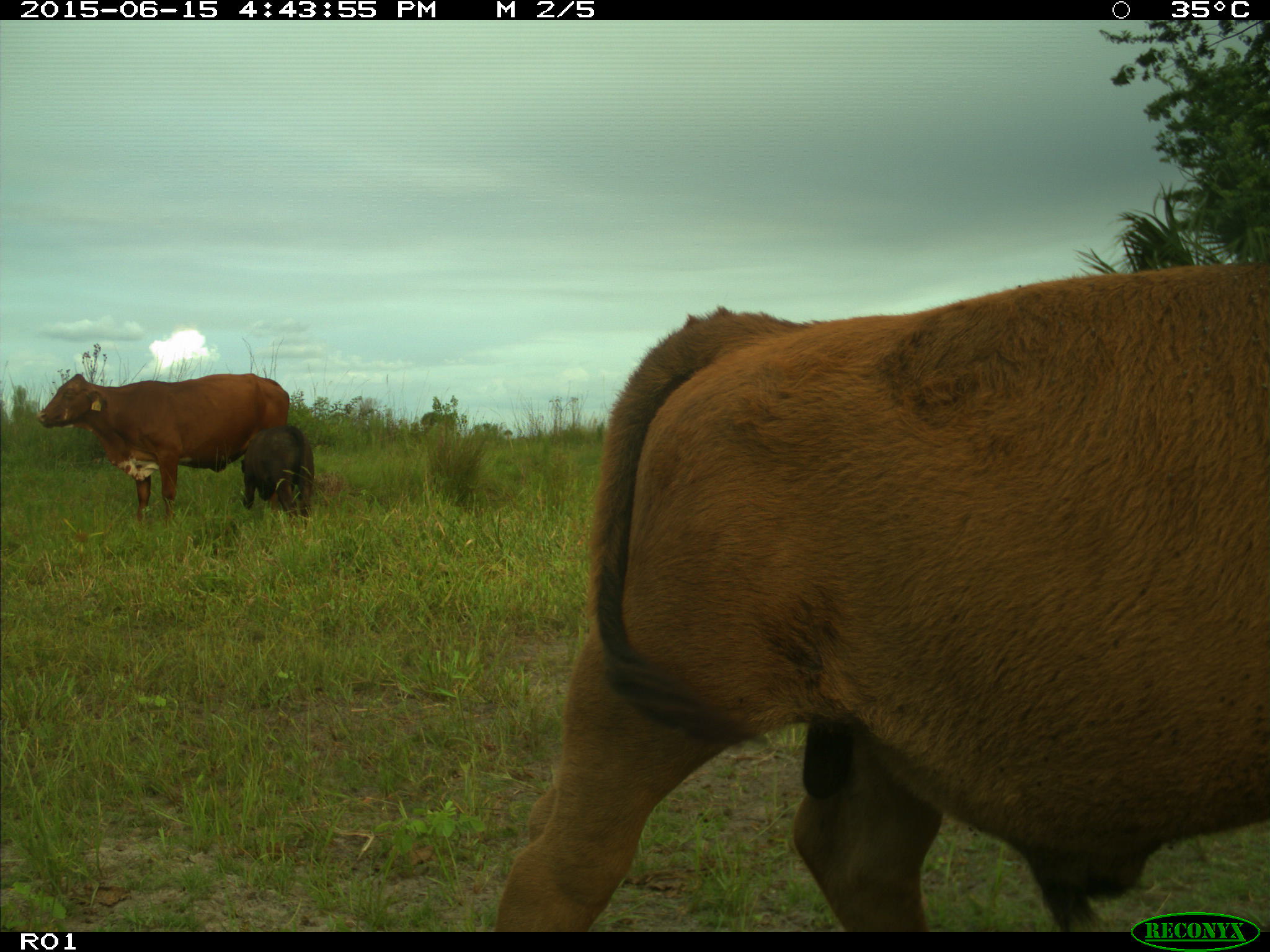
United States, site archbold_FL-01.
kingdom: Animalia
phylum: Chordata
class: Mammalia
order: Artiodactyla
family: Bovidae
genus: Bos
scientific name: Bos taurus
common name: domestic cow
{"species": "Bos taurus (domestic cow)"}